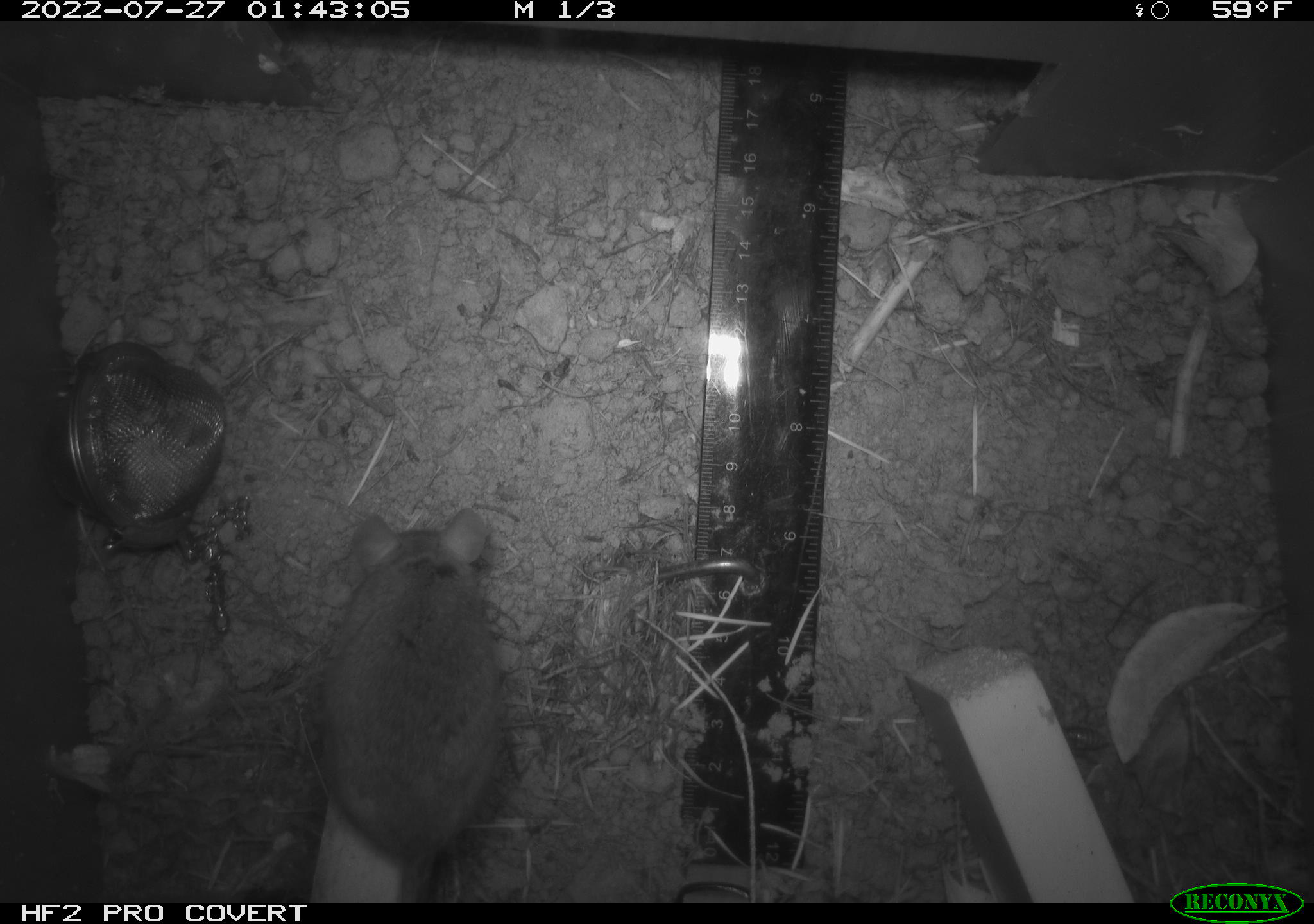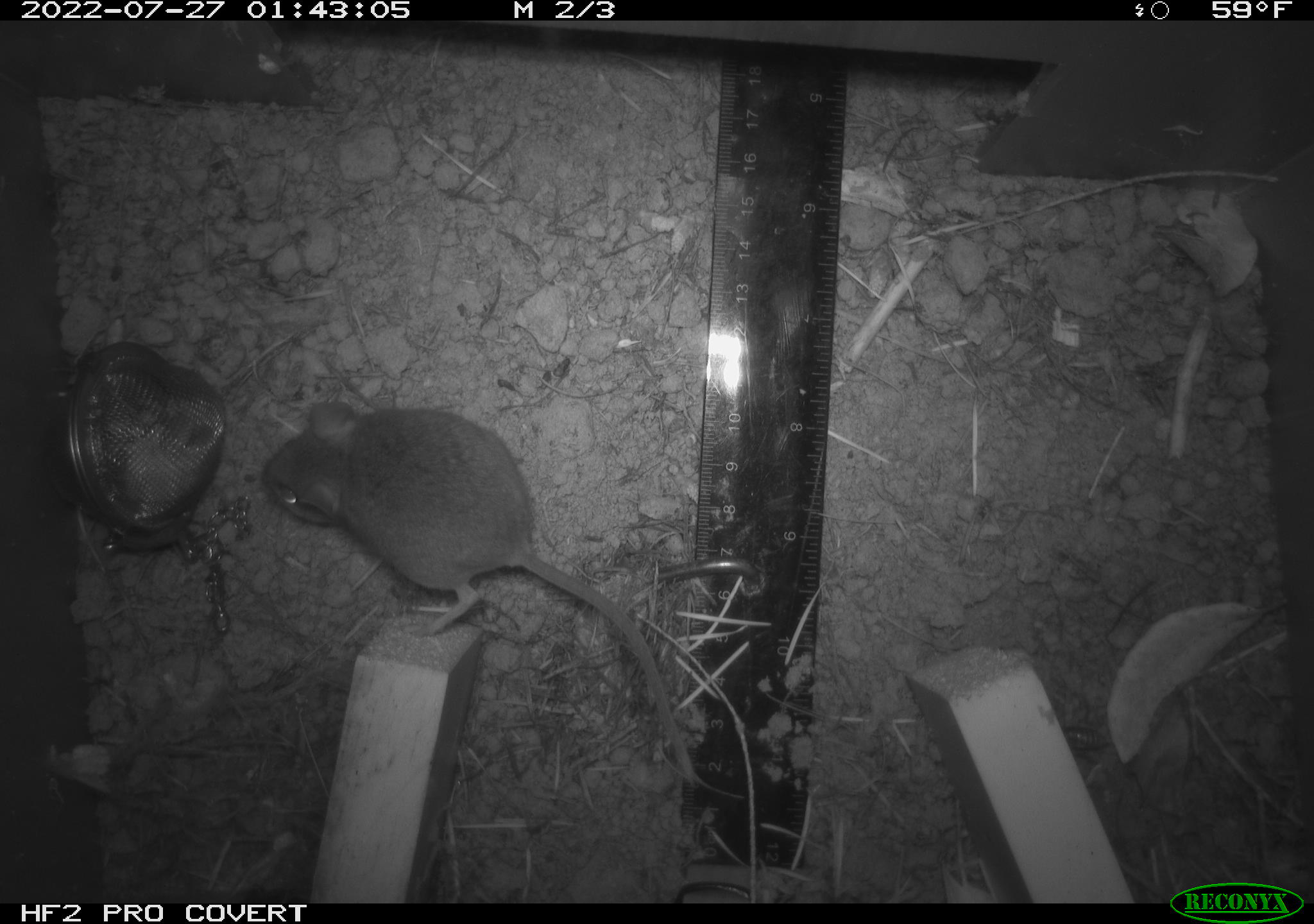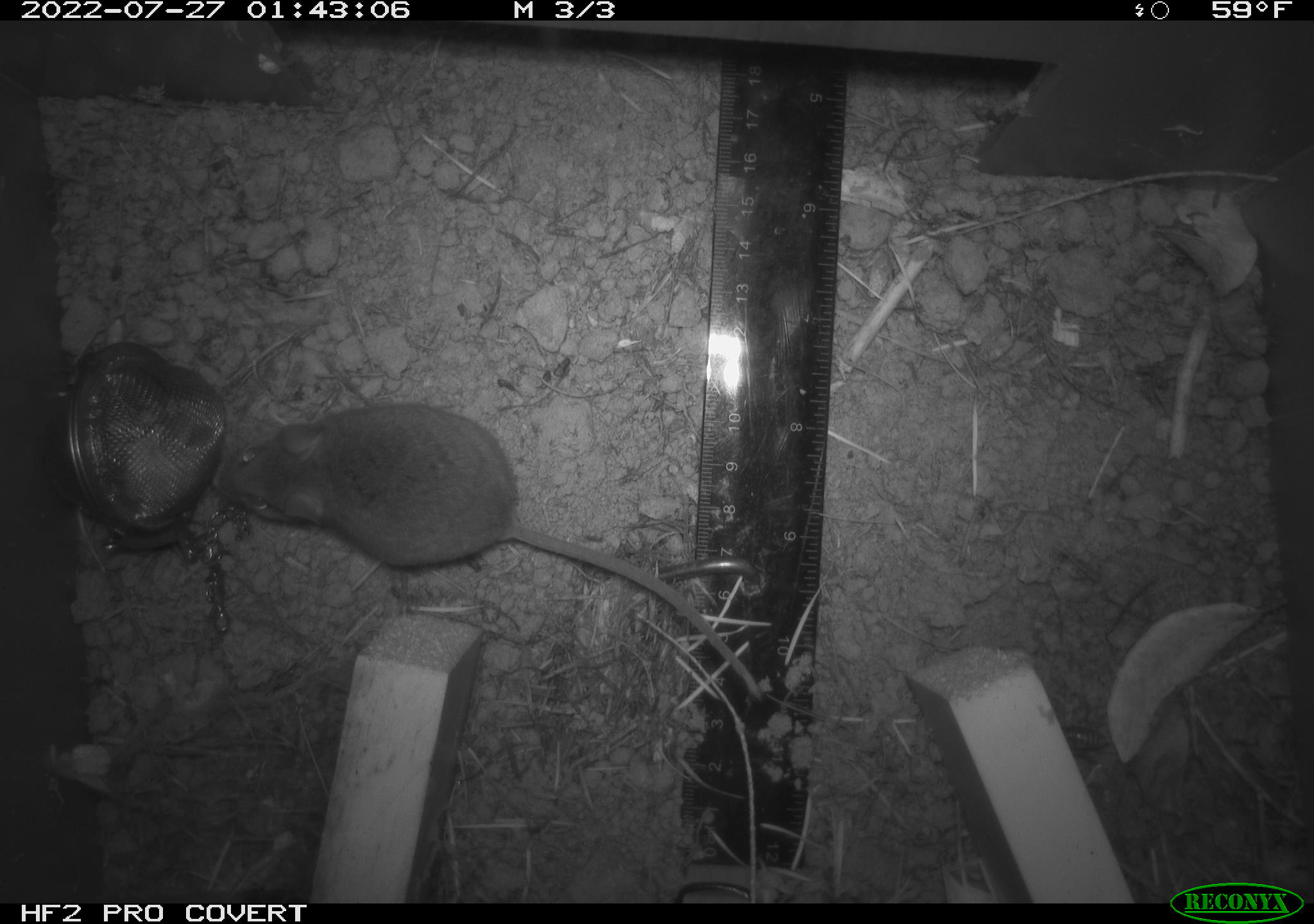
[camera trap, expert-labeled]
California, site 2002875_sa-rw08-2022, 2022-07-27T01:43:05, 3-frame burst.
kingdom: Animalia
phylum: Chordata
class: Mammalia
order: Rodentia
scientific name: Rodentia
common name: mouse species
Mouse species (Rodentia).